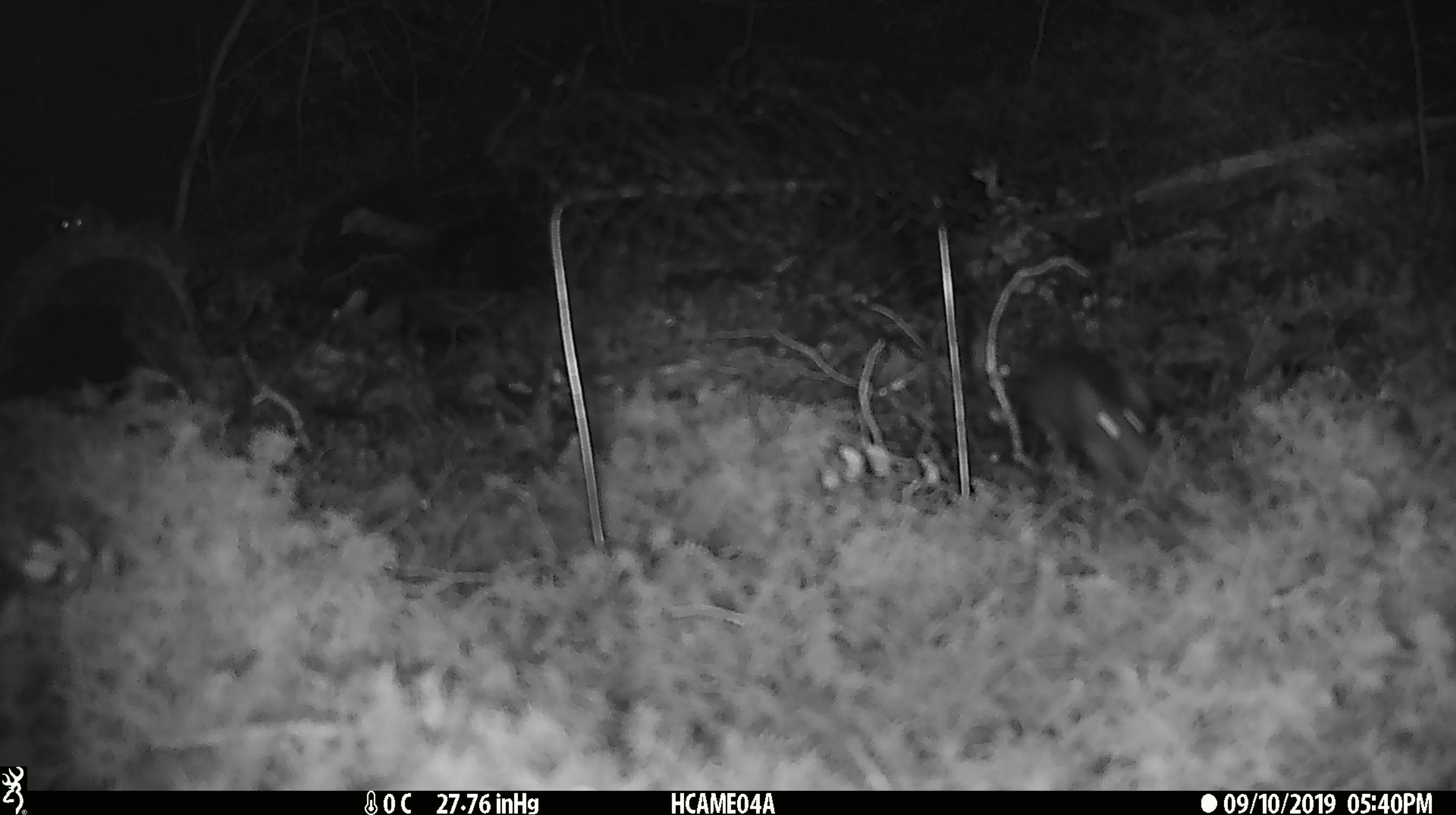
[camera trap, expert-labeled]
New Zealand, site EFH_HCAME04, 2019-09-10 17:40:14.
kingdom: Animalia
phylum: Chordata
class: Mammalia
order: Rodentia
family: Muridae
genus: Mus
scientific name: Mus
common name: mouse